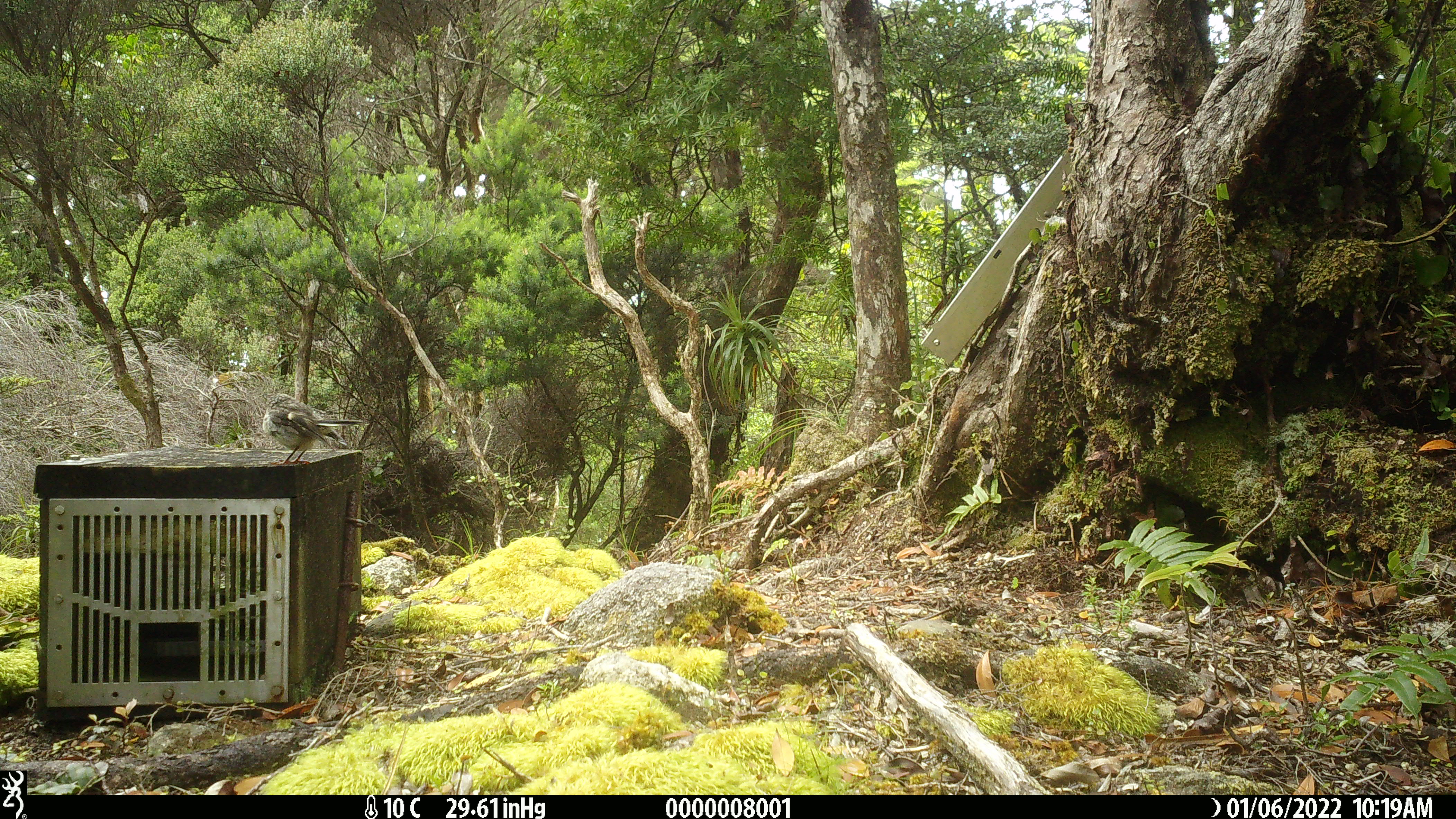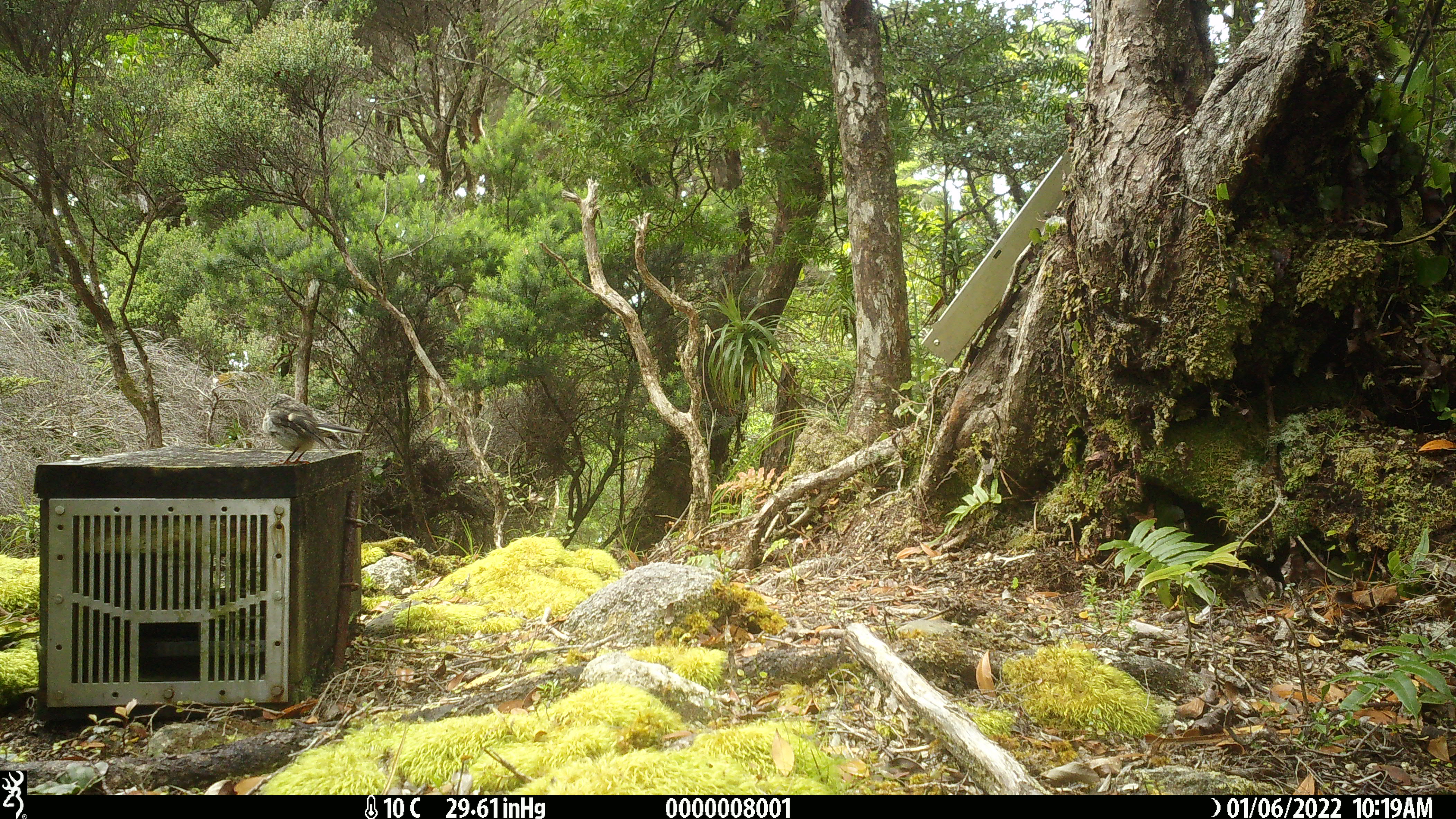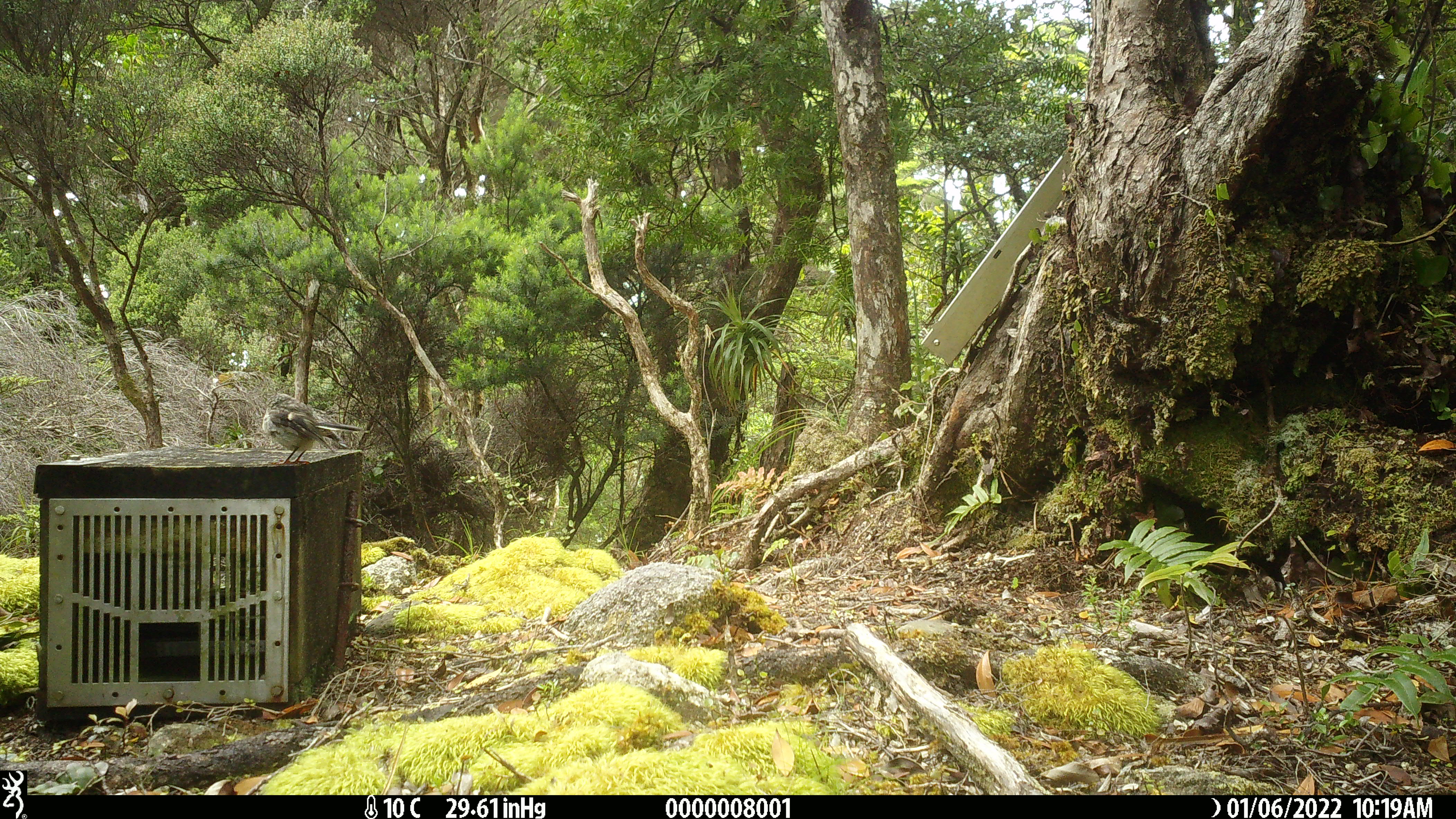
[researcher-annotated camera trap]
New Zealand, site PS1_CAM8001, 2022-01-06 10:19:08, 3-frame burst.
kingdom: Animalia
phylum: Chordata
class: Aves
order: Passeriformes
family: Petroicidae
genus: Petroica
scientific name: Petroica macrocephala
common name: tomtit